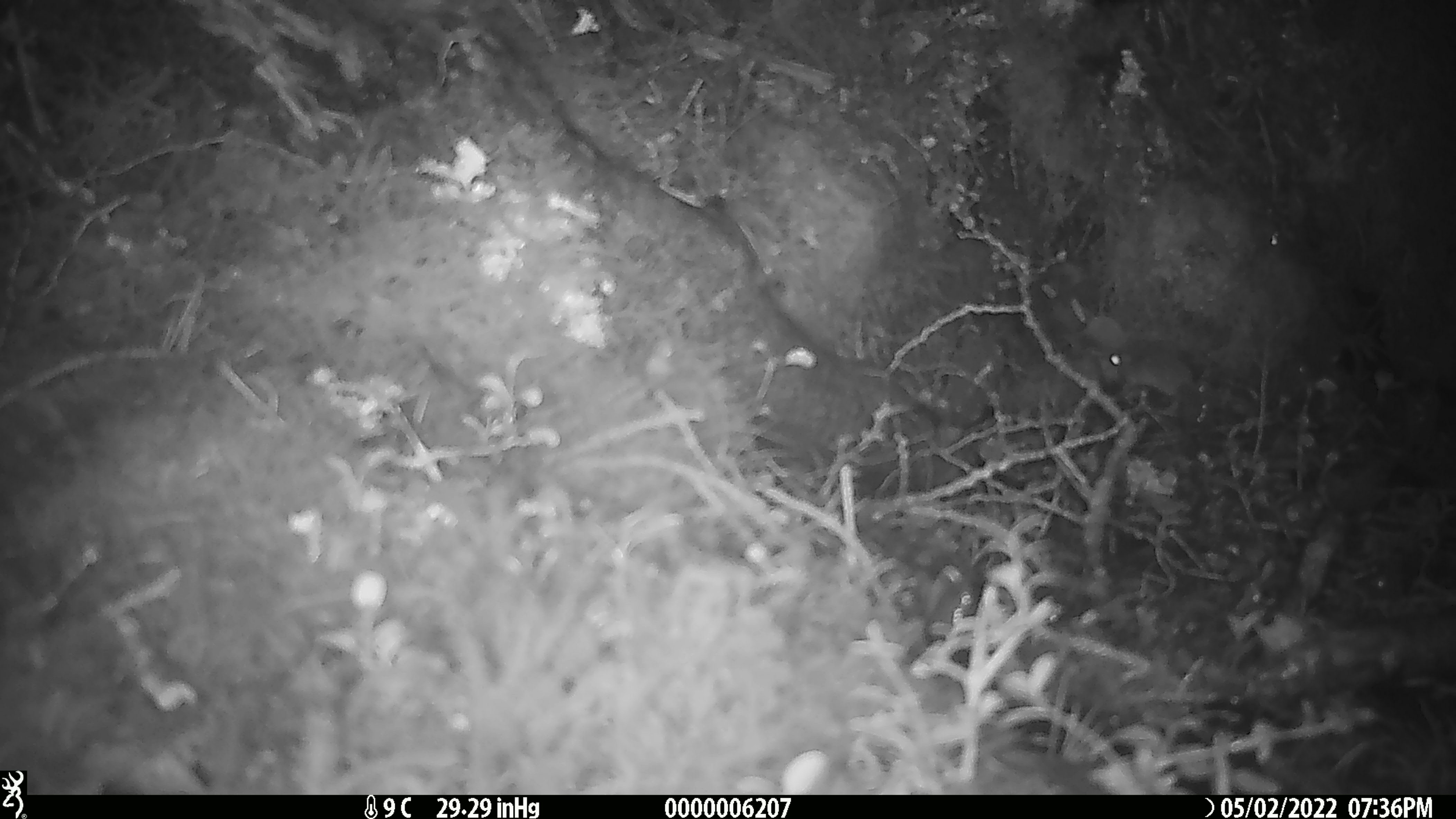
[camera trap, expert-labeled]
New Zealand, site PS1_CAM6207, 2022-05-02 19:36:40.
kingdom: Animalia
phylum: Chordata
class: Mammalia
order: Rodentia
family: Muridae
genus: Mus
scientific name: Mus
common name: mouse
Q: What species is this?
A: Mouse (Mus).